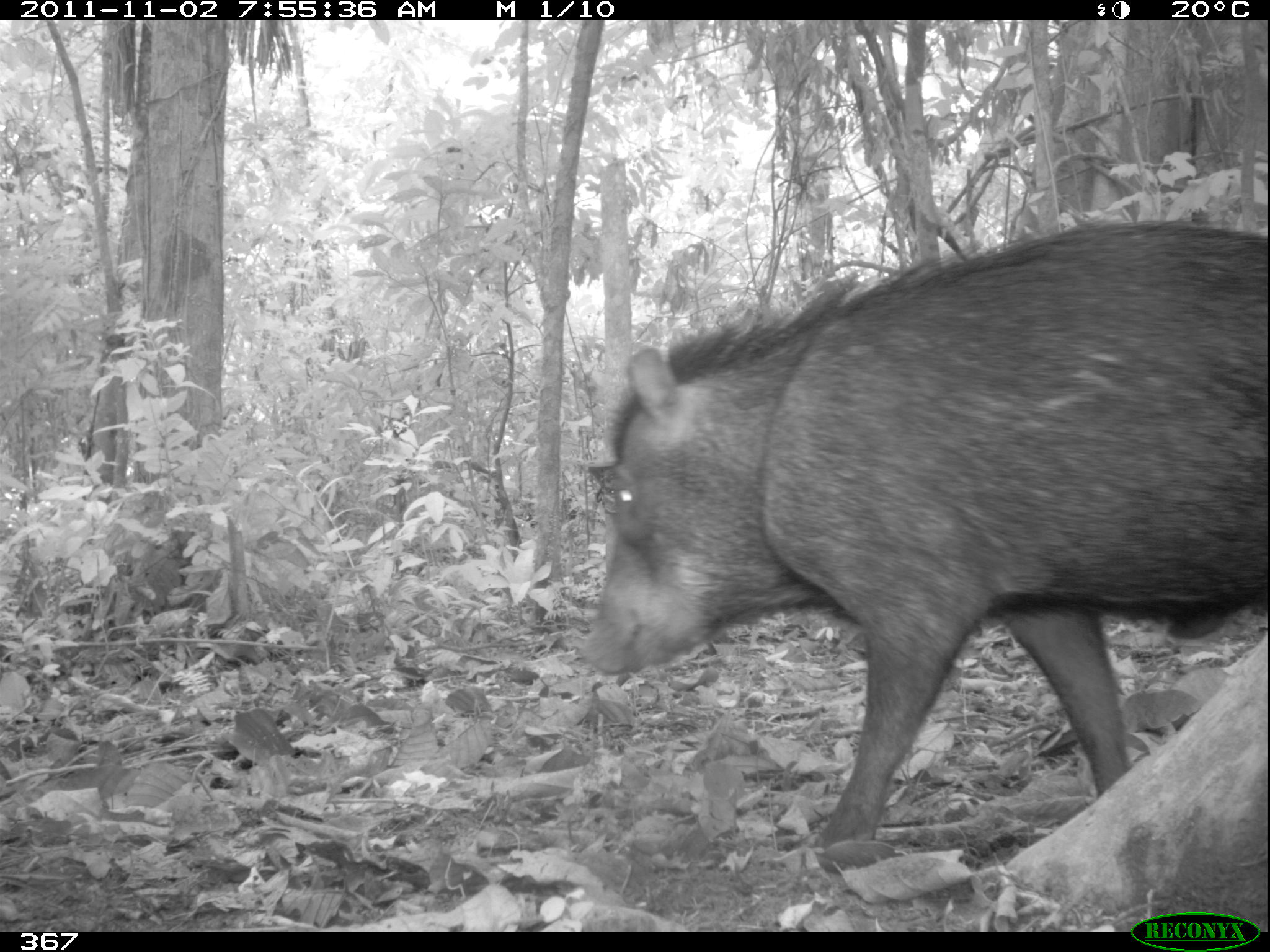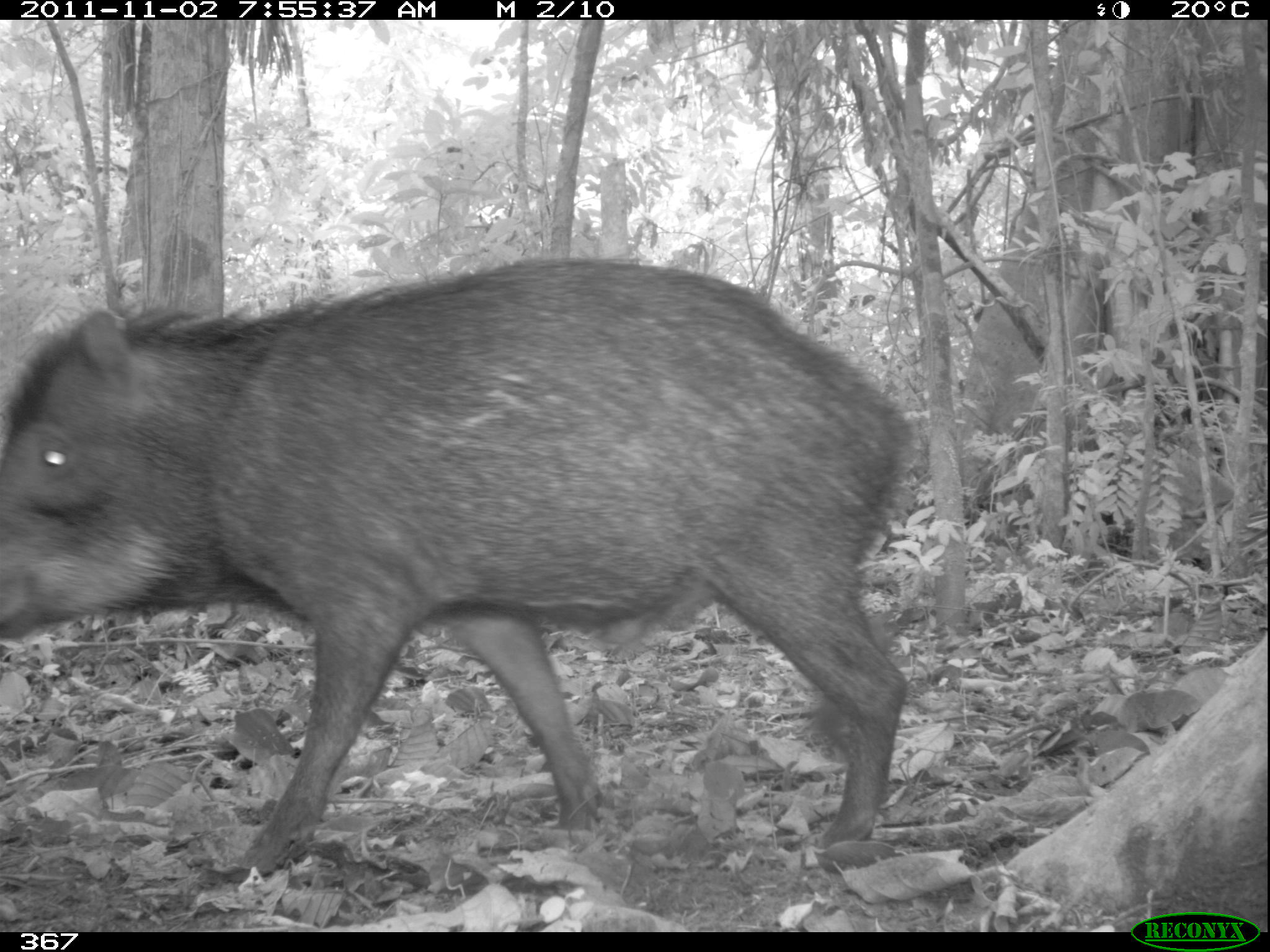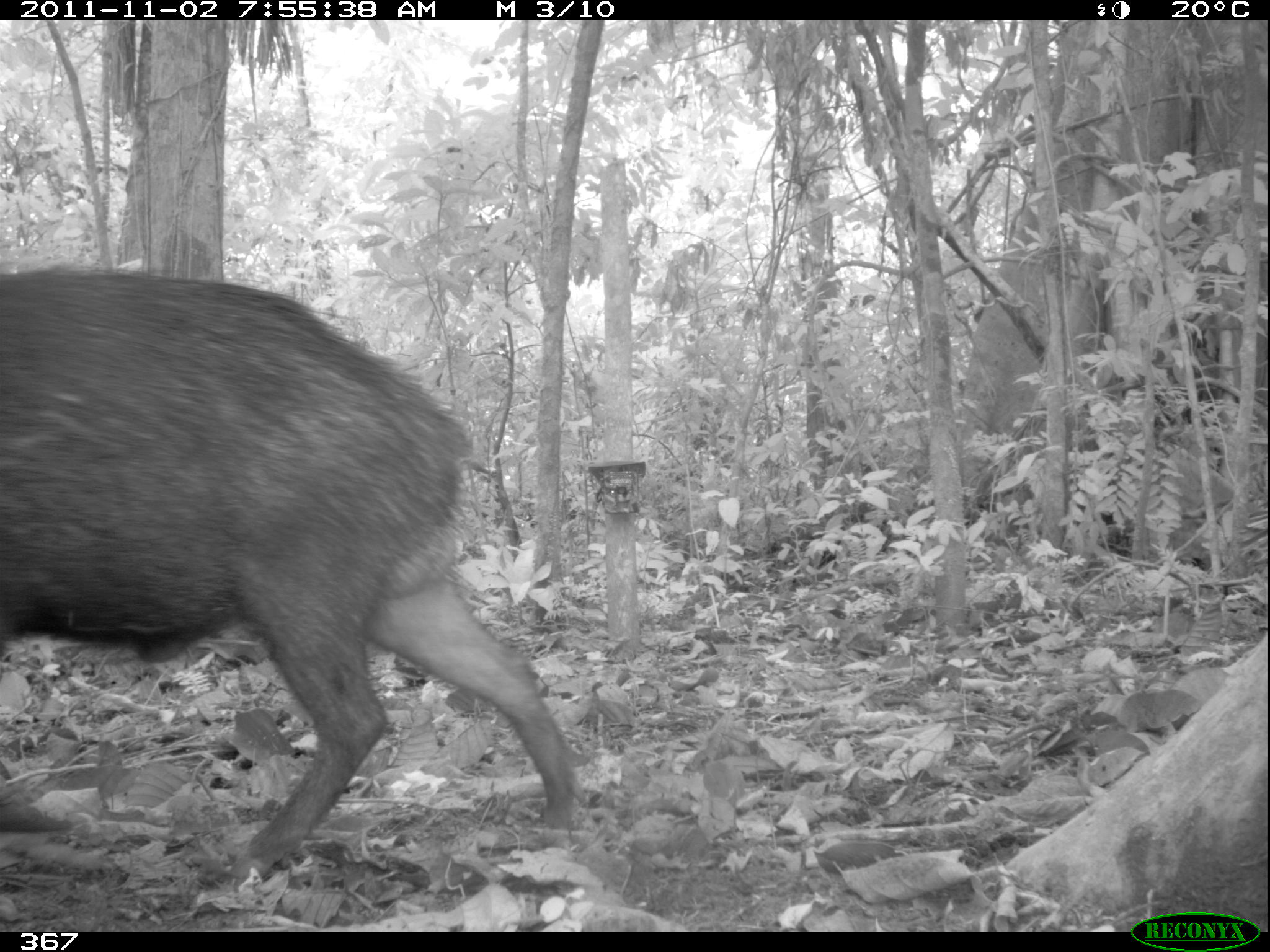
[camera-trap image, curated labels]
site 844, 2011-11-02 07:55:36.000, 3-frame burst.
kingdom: Animalia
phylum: Chordata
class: Mammalia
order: Artiodactyla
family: Tayassuidae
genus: Tayassu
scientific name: Tayassu pecari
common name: white-lipped peccary